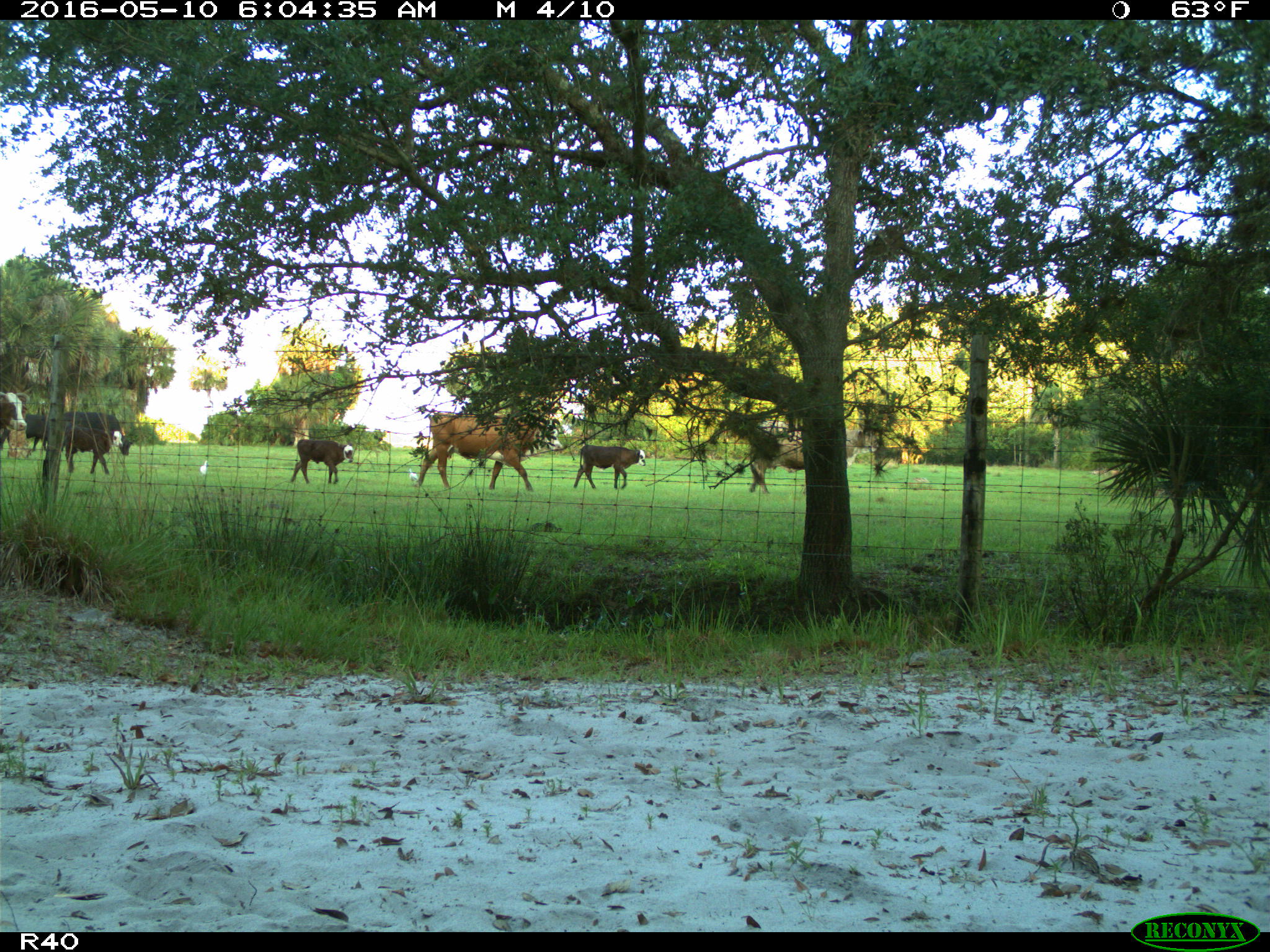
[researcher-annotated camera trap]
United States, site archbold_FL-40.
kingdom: Animalia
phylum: Chordata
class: Mammalia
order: Artiodactyla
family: Bovidae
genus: Bos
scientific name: Bos taurus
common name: domestic cow